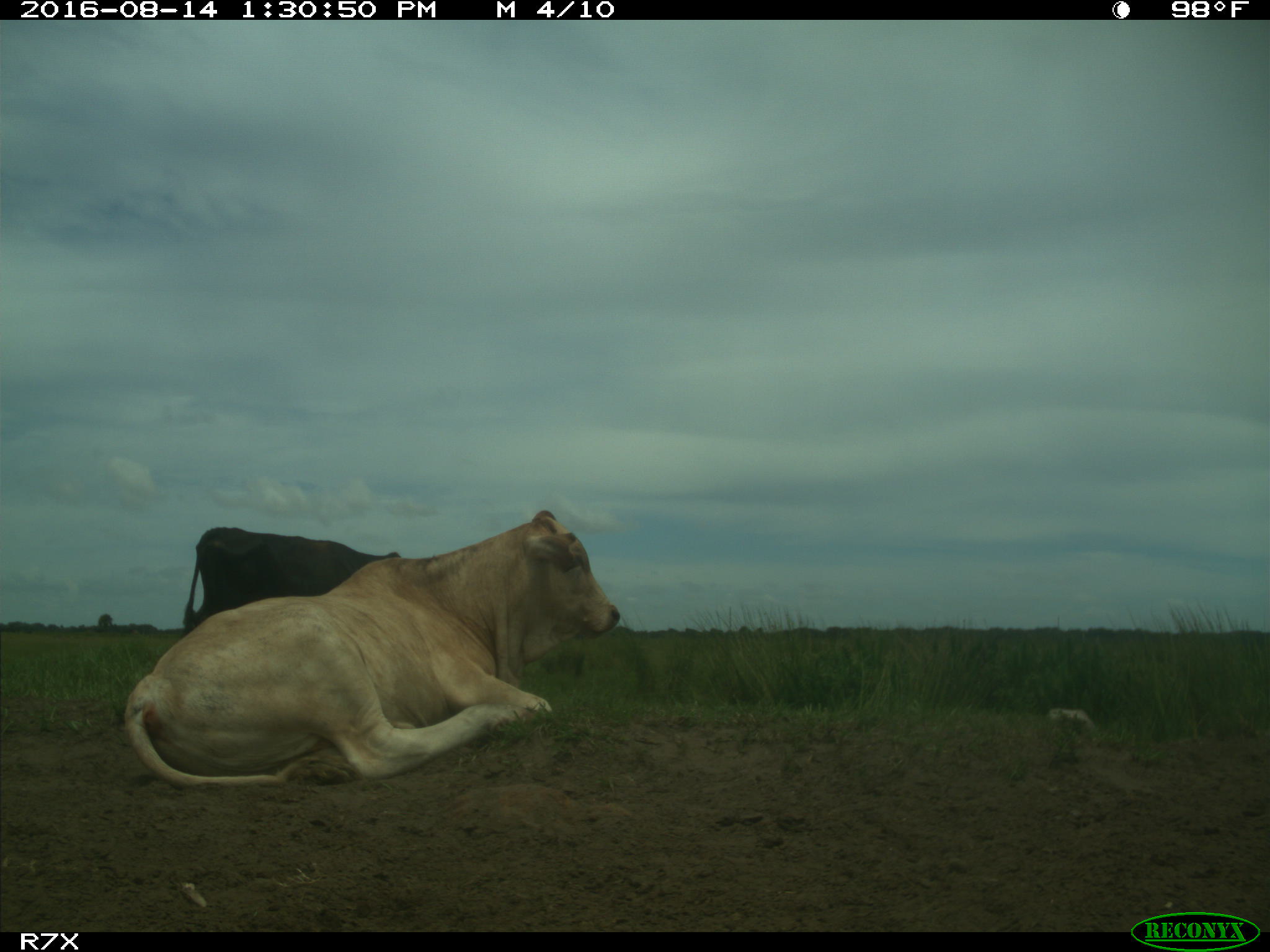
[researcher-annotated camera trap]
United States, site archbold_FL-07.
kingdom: Animalia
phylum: Chordata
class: Mammalia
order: Artiodactyla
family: Bovidae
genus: Bos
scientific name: Bos taurus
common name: domestic cow